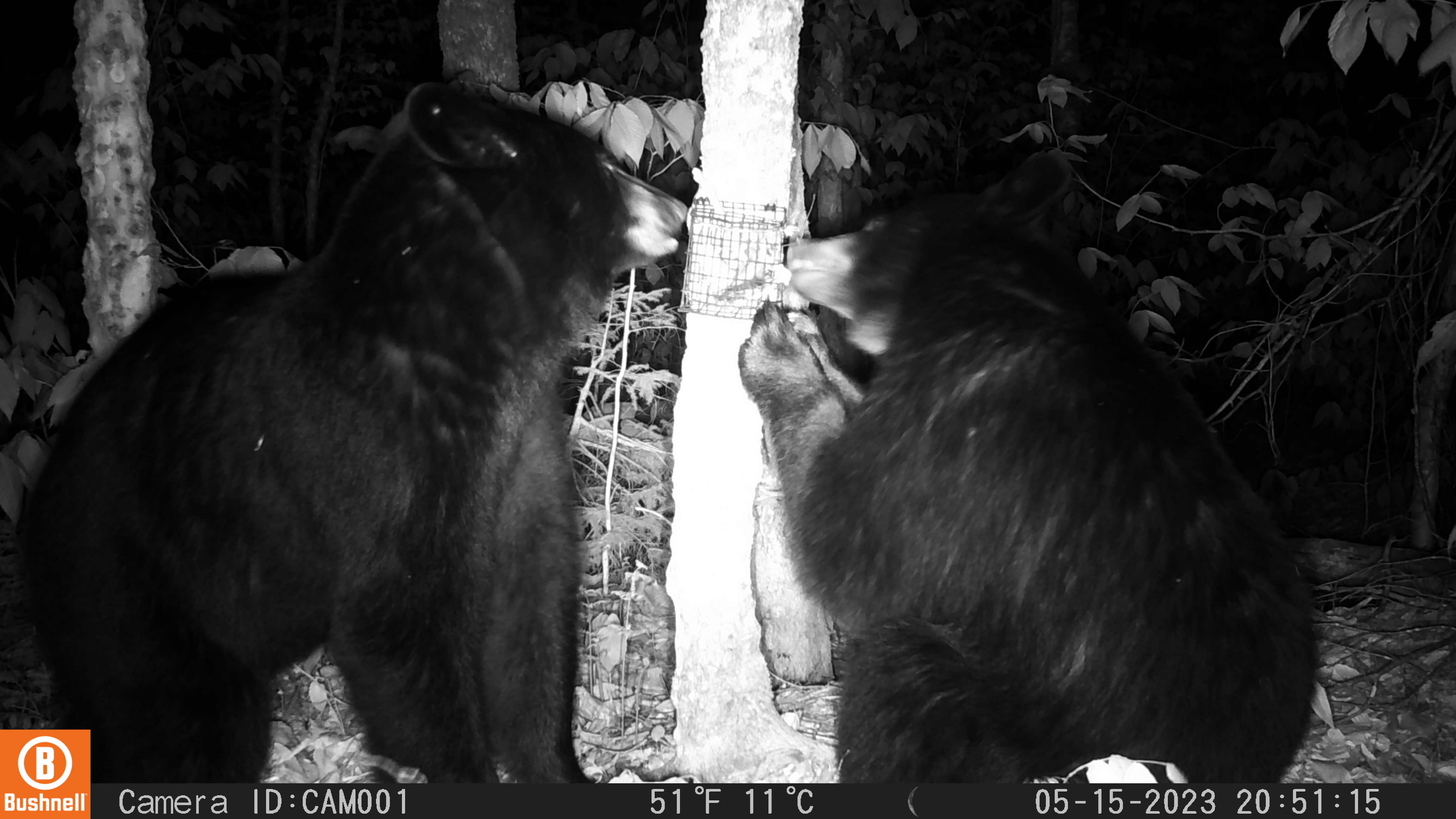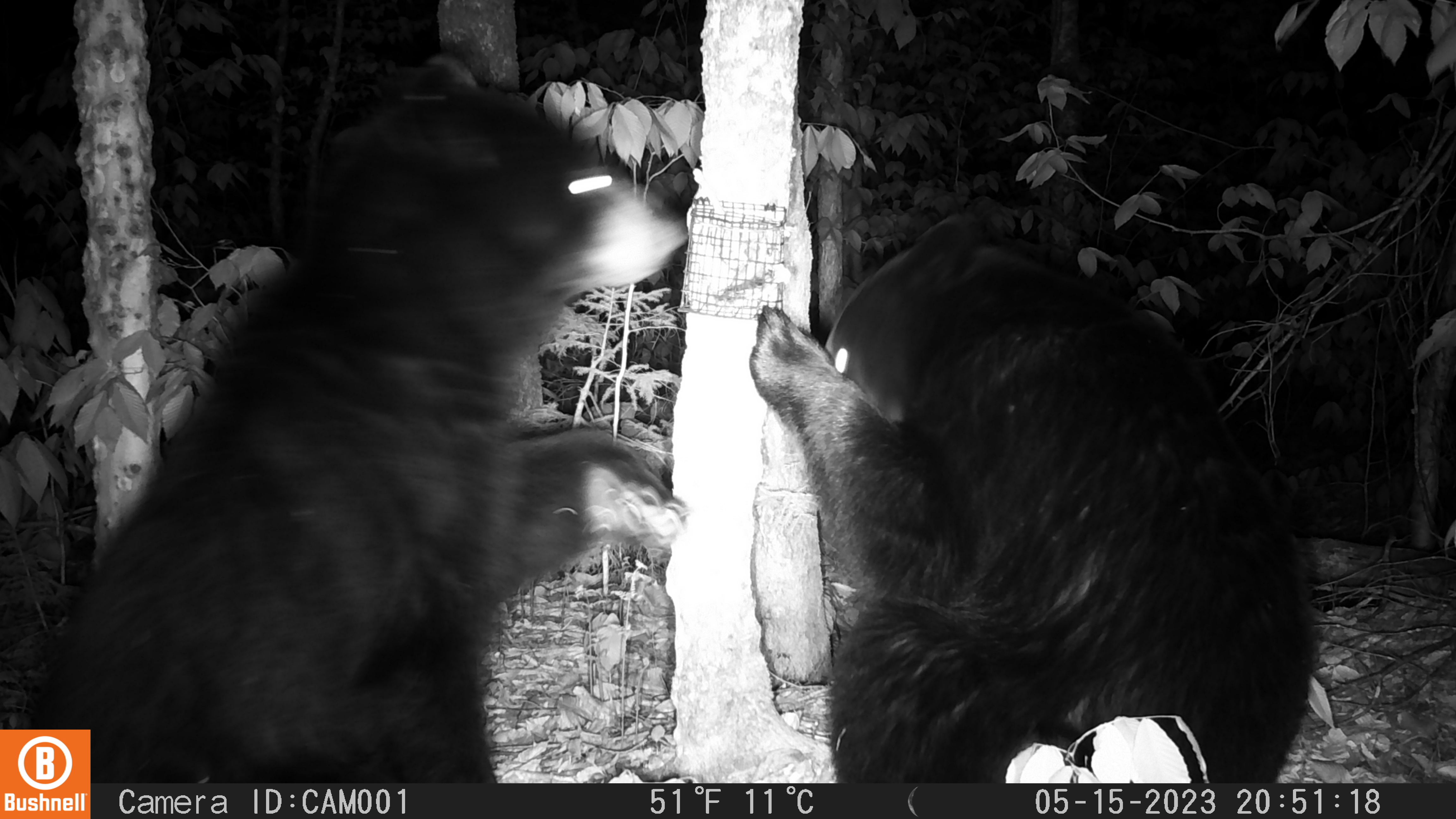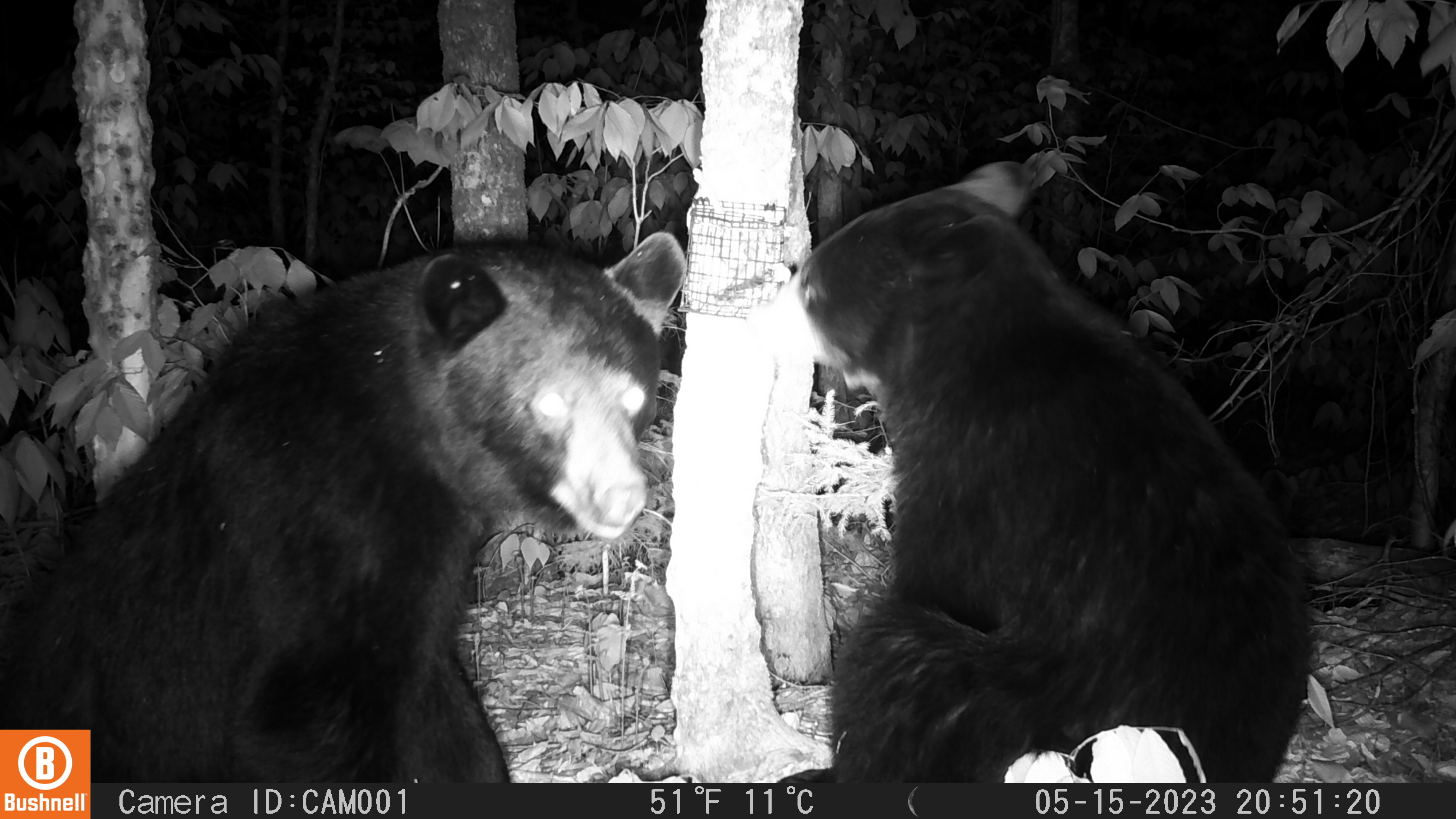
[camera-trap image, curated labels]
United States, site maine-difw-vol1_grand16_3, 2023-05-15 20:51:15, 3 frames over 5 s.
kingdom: Animalia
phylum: Chordata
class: Mammalia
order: Carnivora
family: Ursidae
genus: Ursus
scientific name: Ursus americanus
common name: black bear